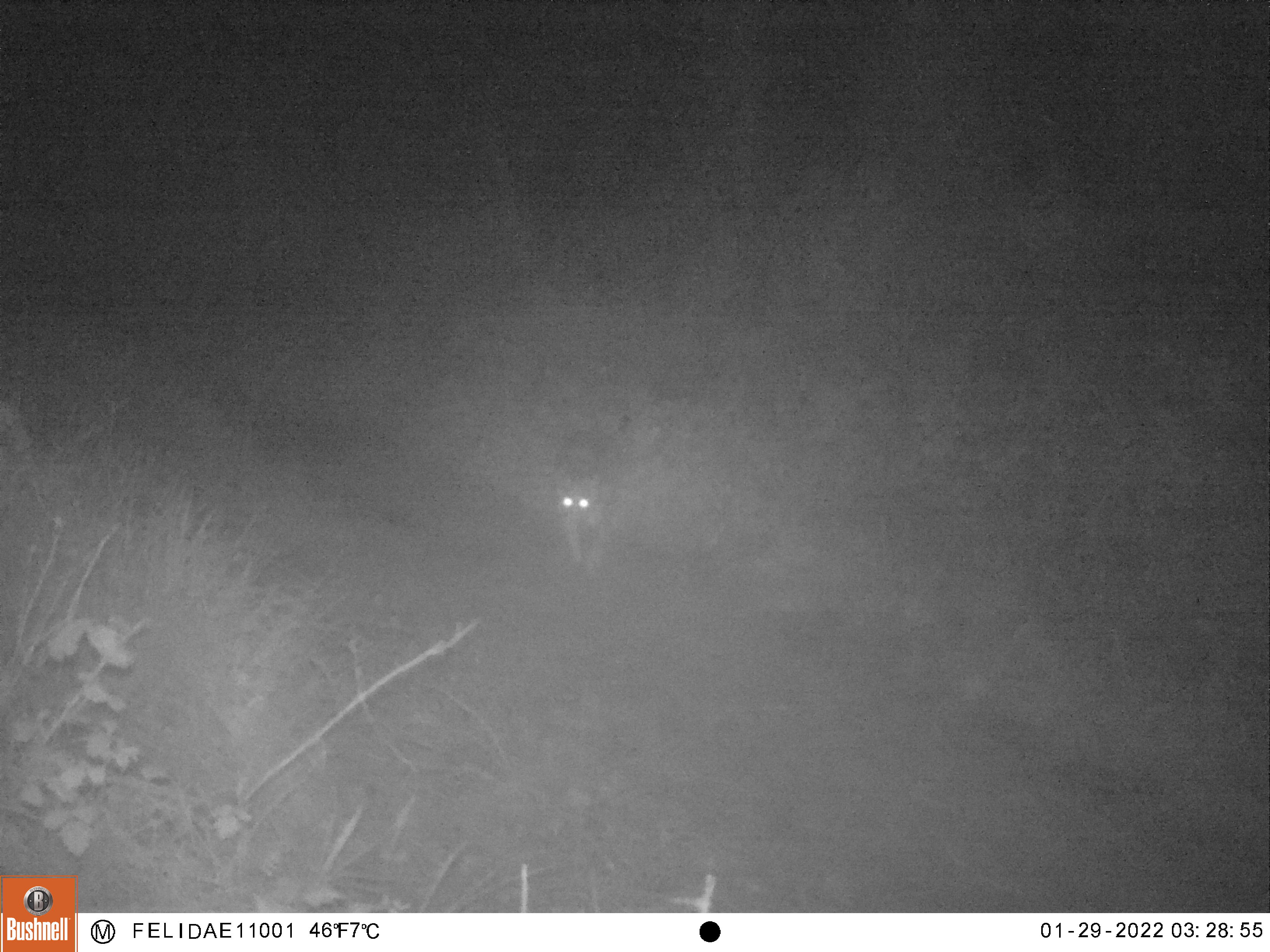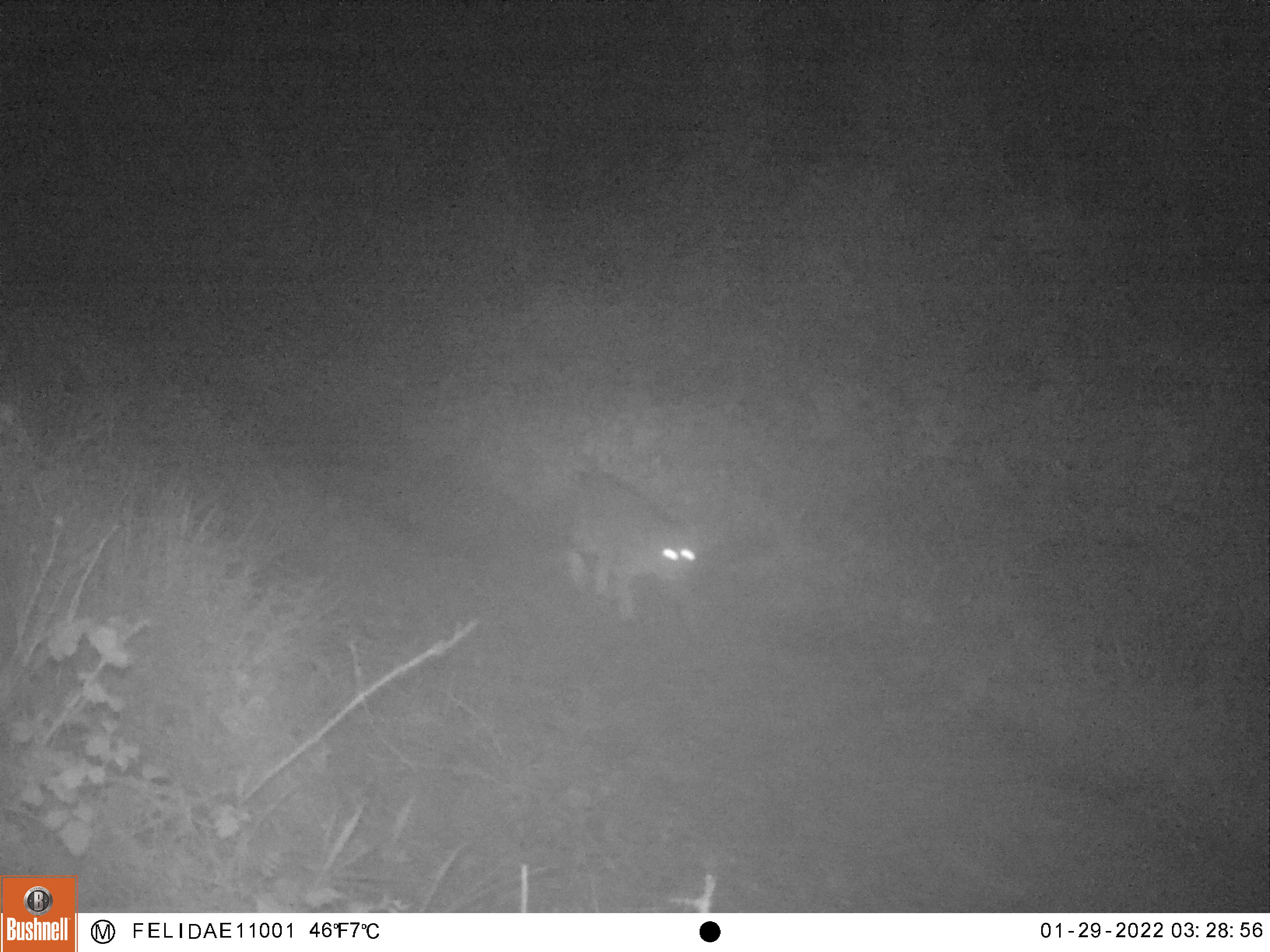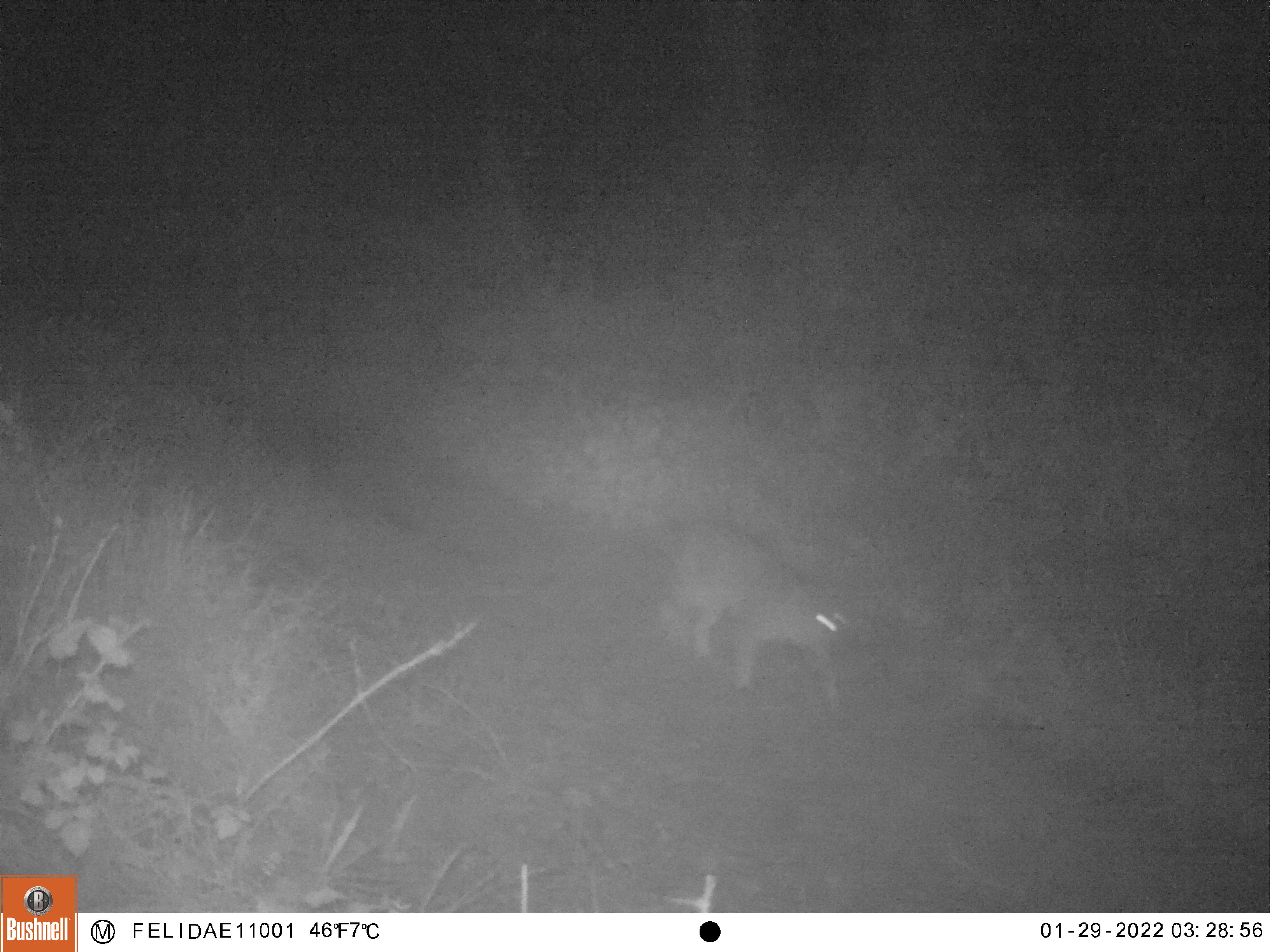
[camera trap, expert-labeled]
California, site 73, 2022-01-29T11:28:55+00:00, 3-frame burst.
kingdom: Animalia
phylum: Chordata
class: Mammalia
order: Carnivora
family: Felidae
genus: Lynx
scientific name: Lynx rufus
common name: bobcat